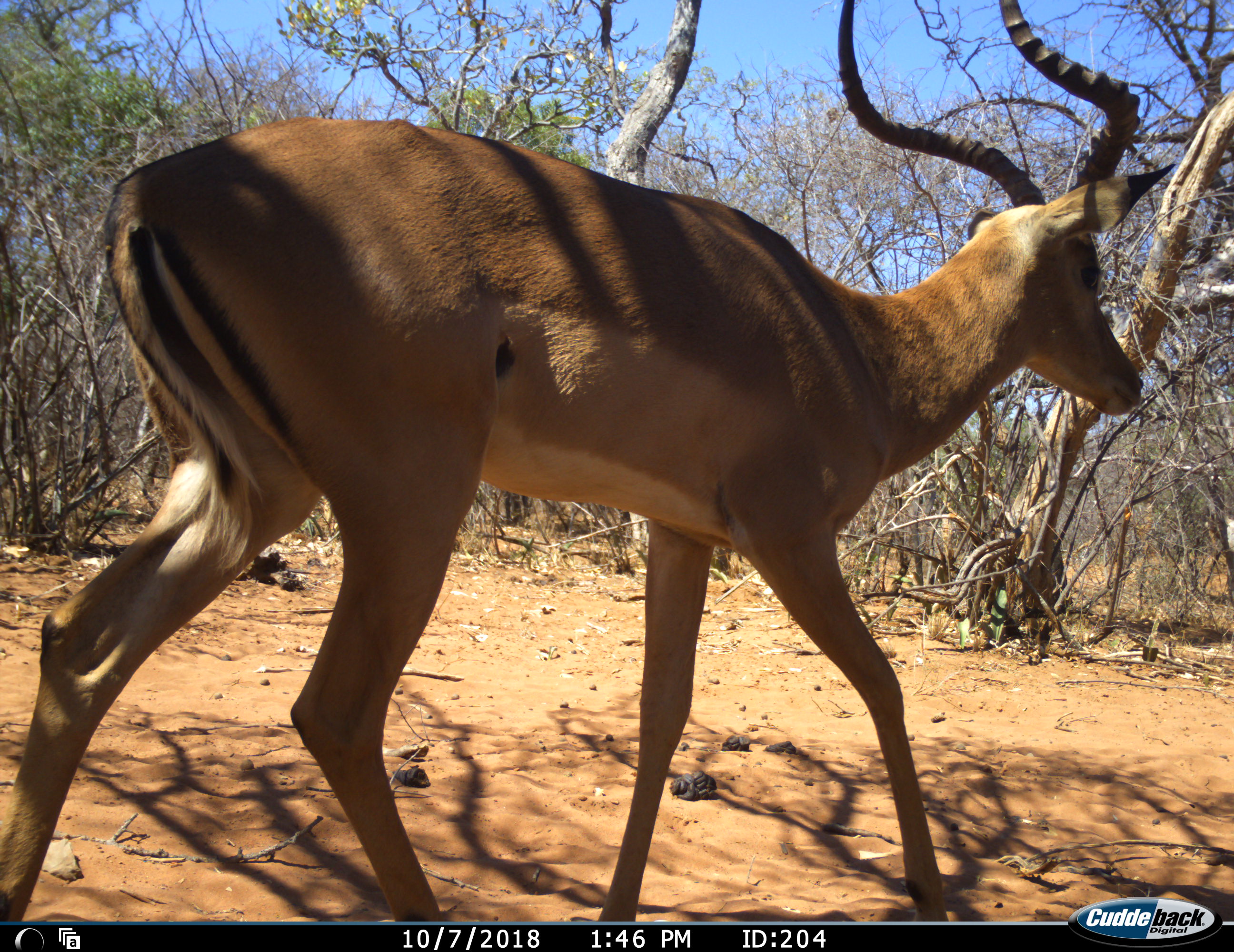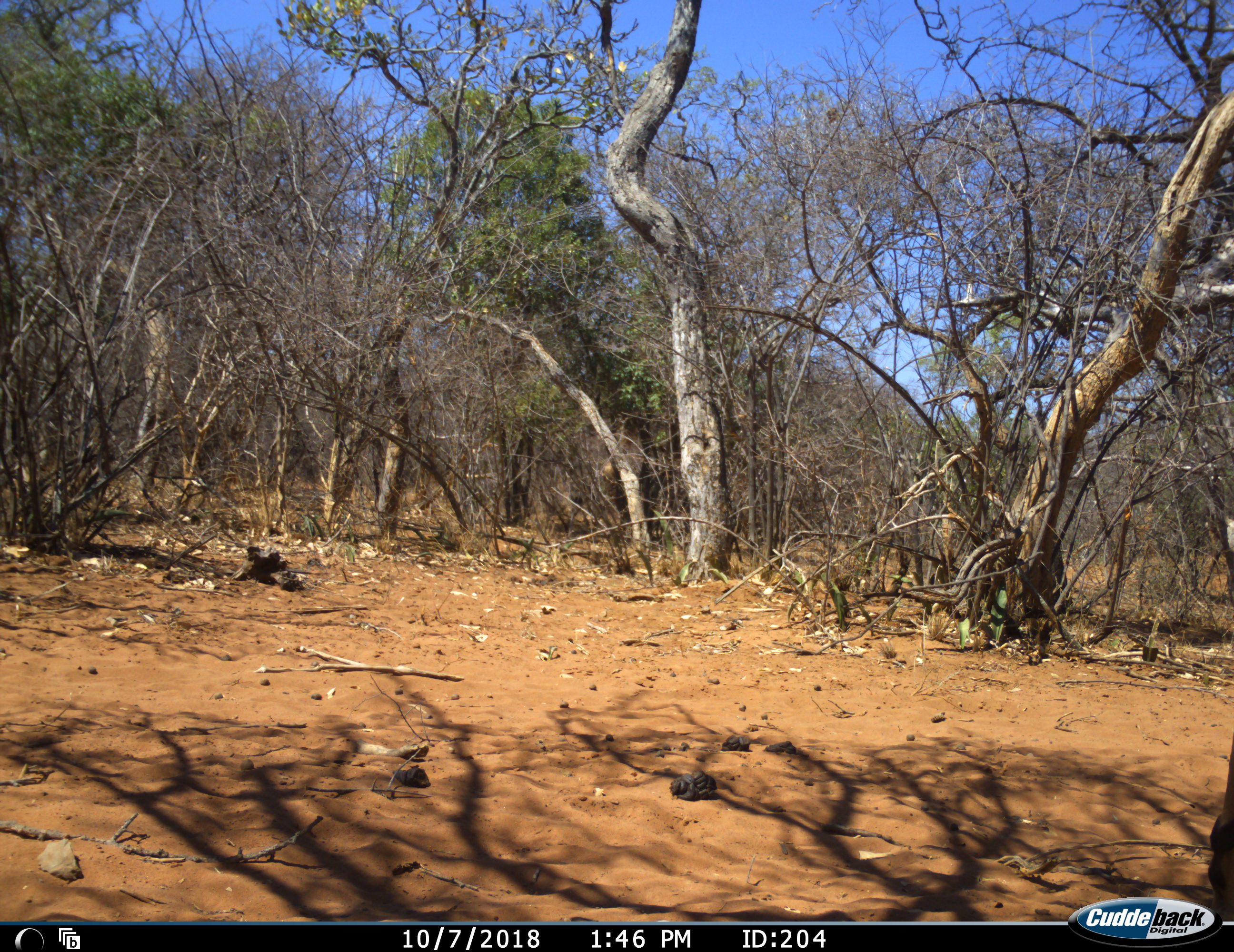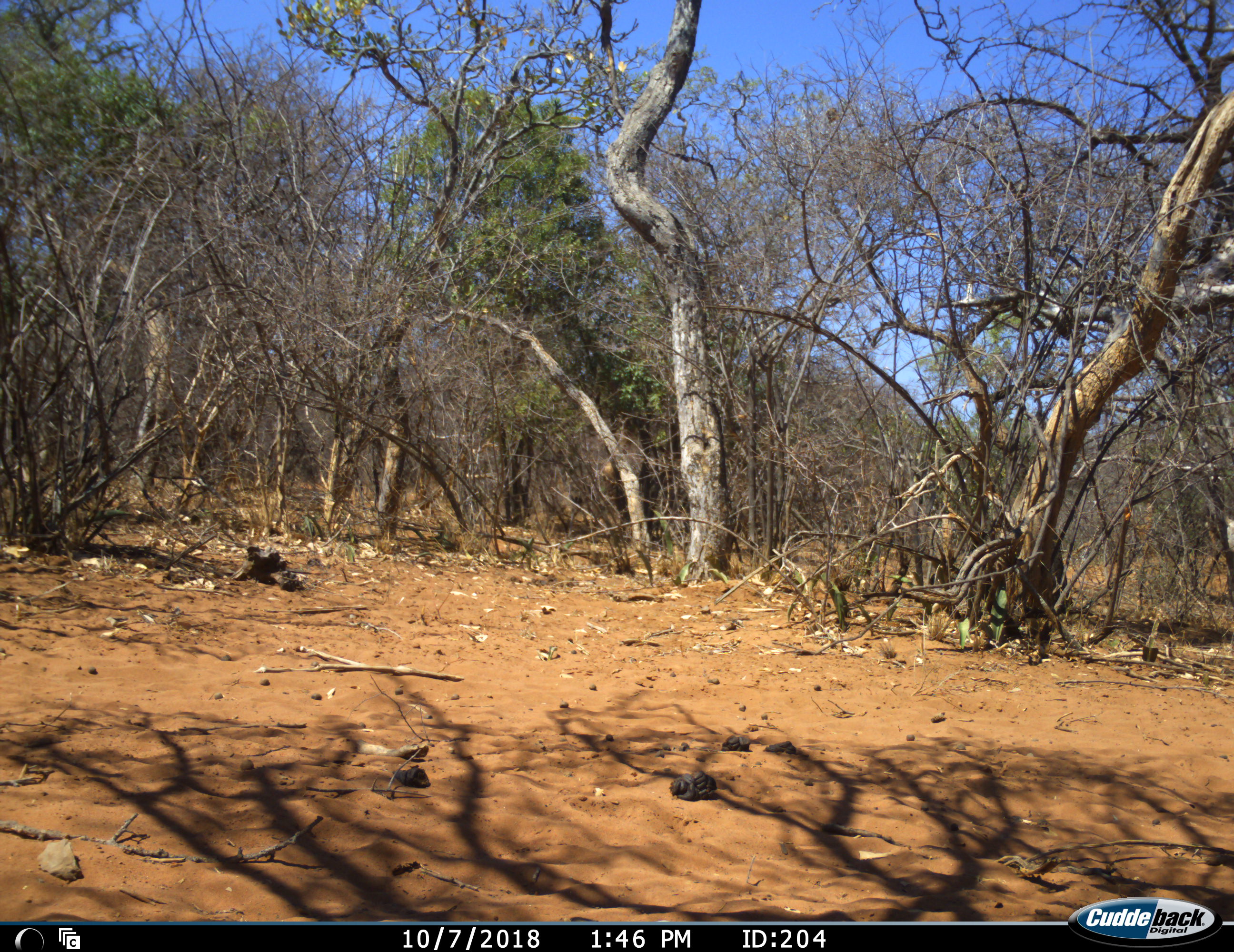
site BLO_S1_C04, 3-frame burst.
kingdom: Animalia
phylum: Chordata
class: Mammalia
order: Artiodactyla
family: Bovidae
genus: Aepyceros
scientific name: Aepyceros melampus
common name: impala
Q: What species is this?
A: Impala (Aepyceros melampus).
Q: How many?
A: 1.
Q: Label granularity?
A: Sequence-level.